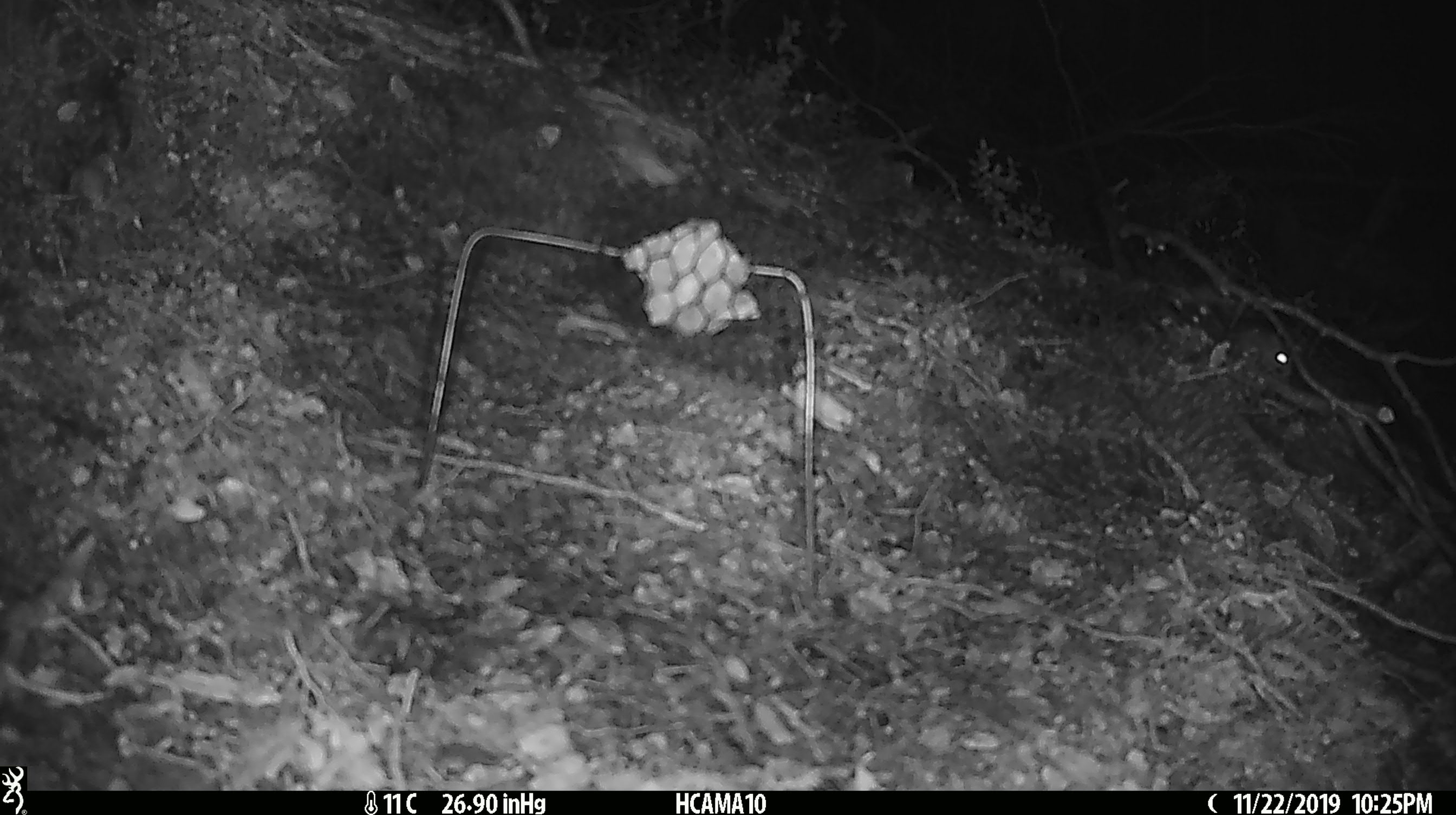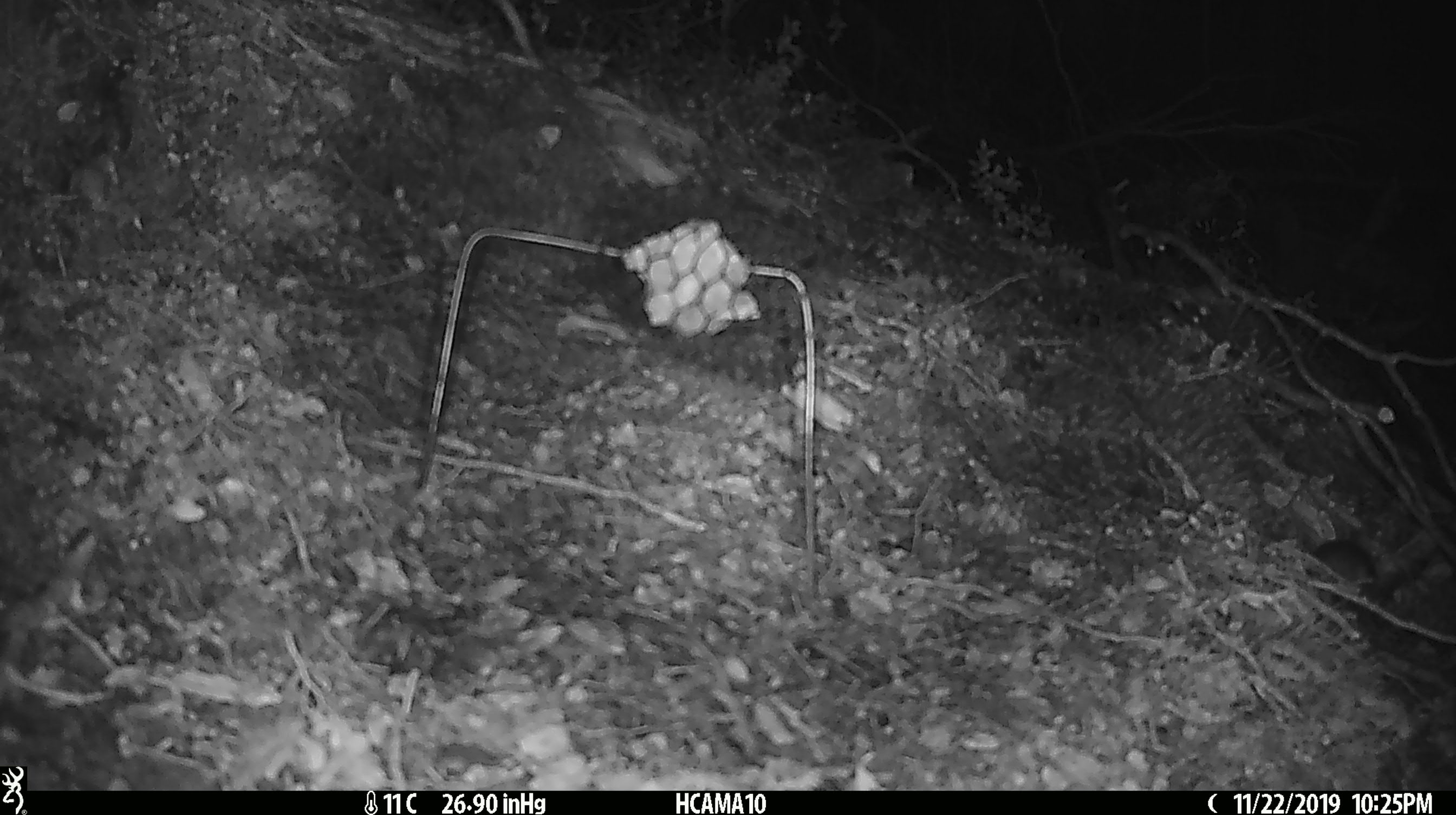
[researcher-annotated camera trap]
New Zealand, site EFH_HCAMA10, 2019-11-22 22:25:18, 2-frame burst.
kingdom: Animalia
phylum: Chordata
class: Mammalia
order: Rodentia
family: Muridae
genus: Mus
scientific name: Mus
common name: mouse